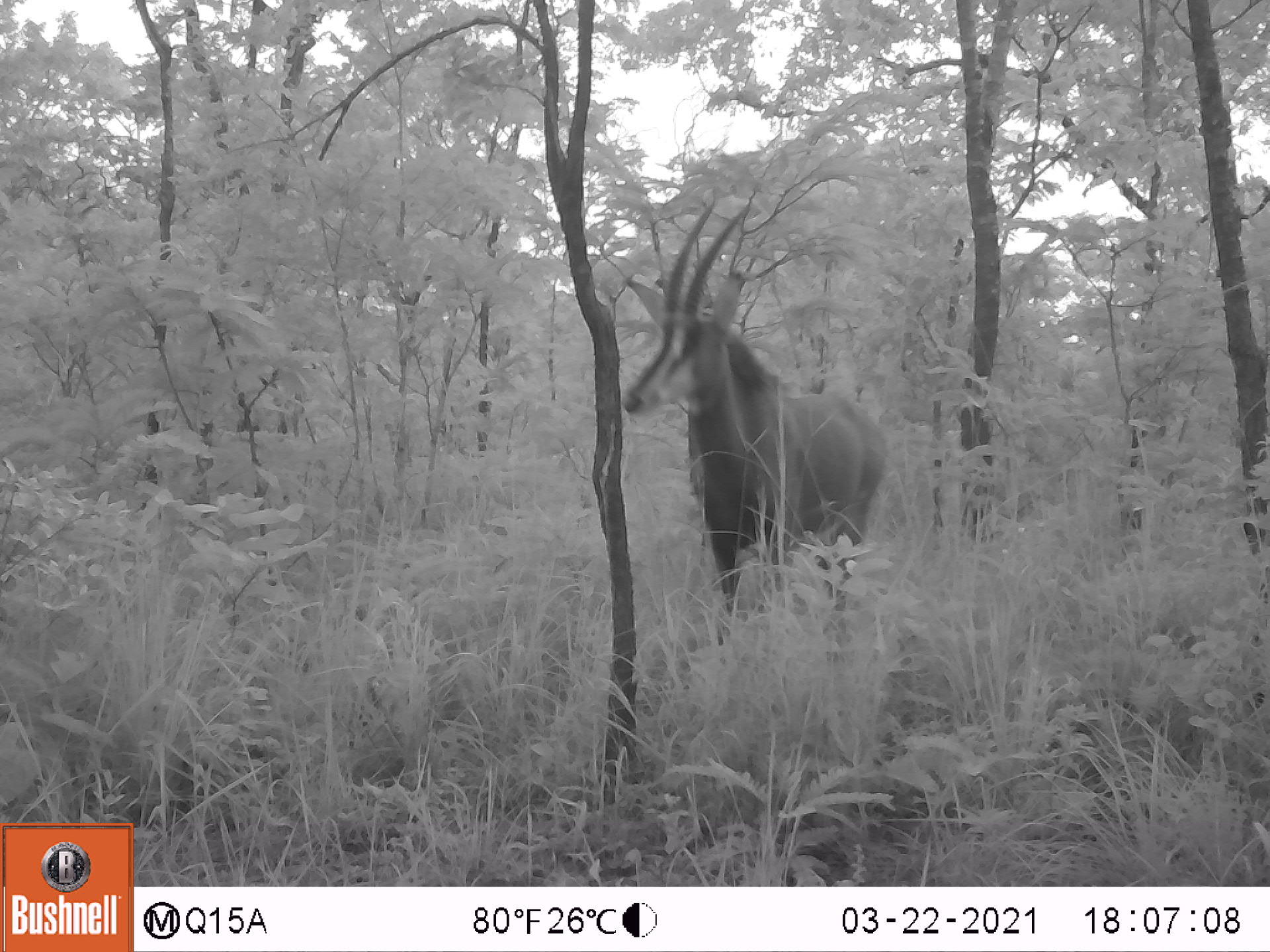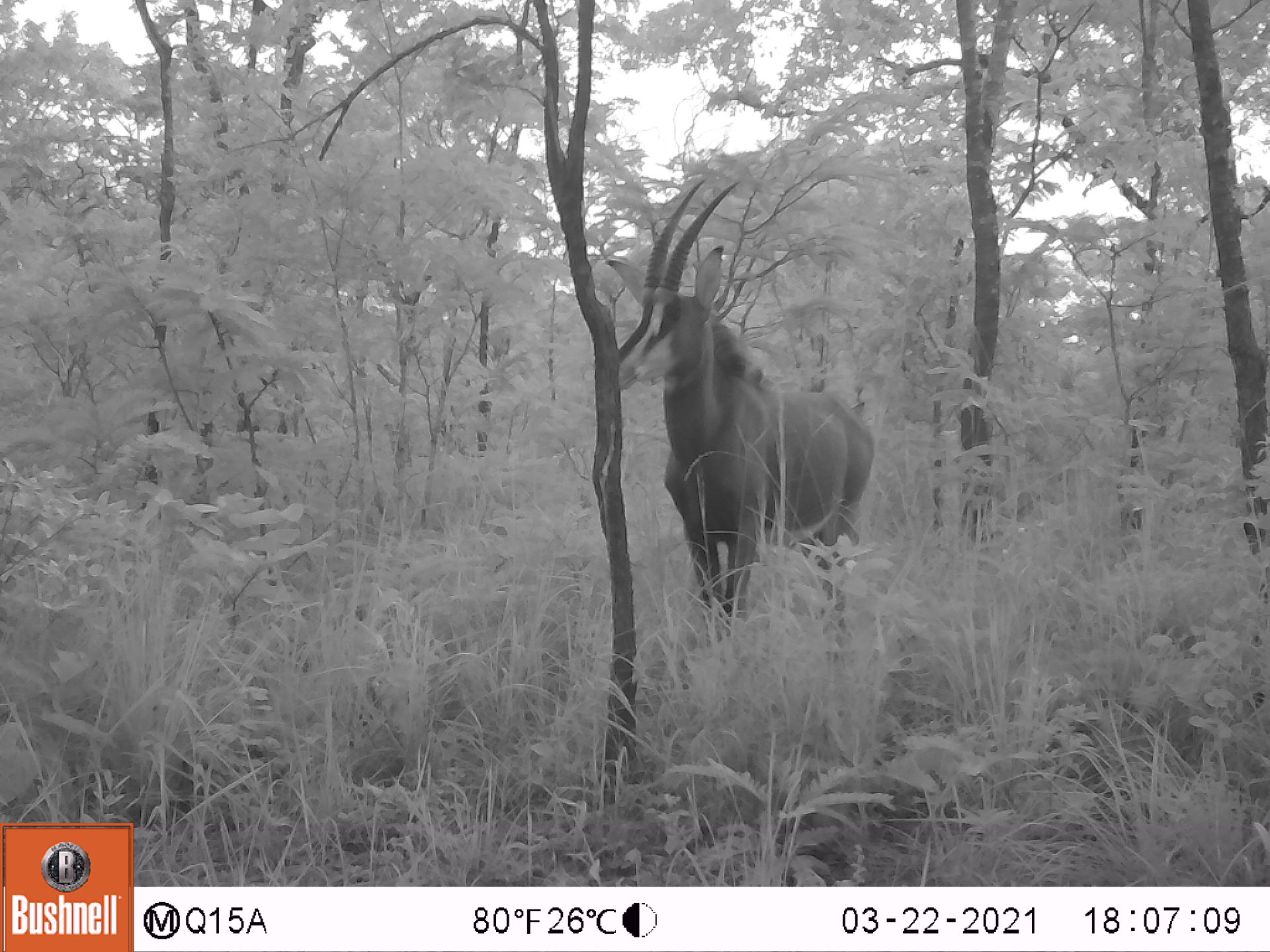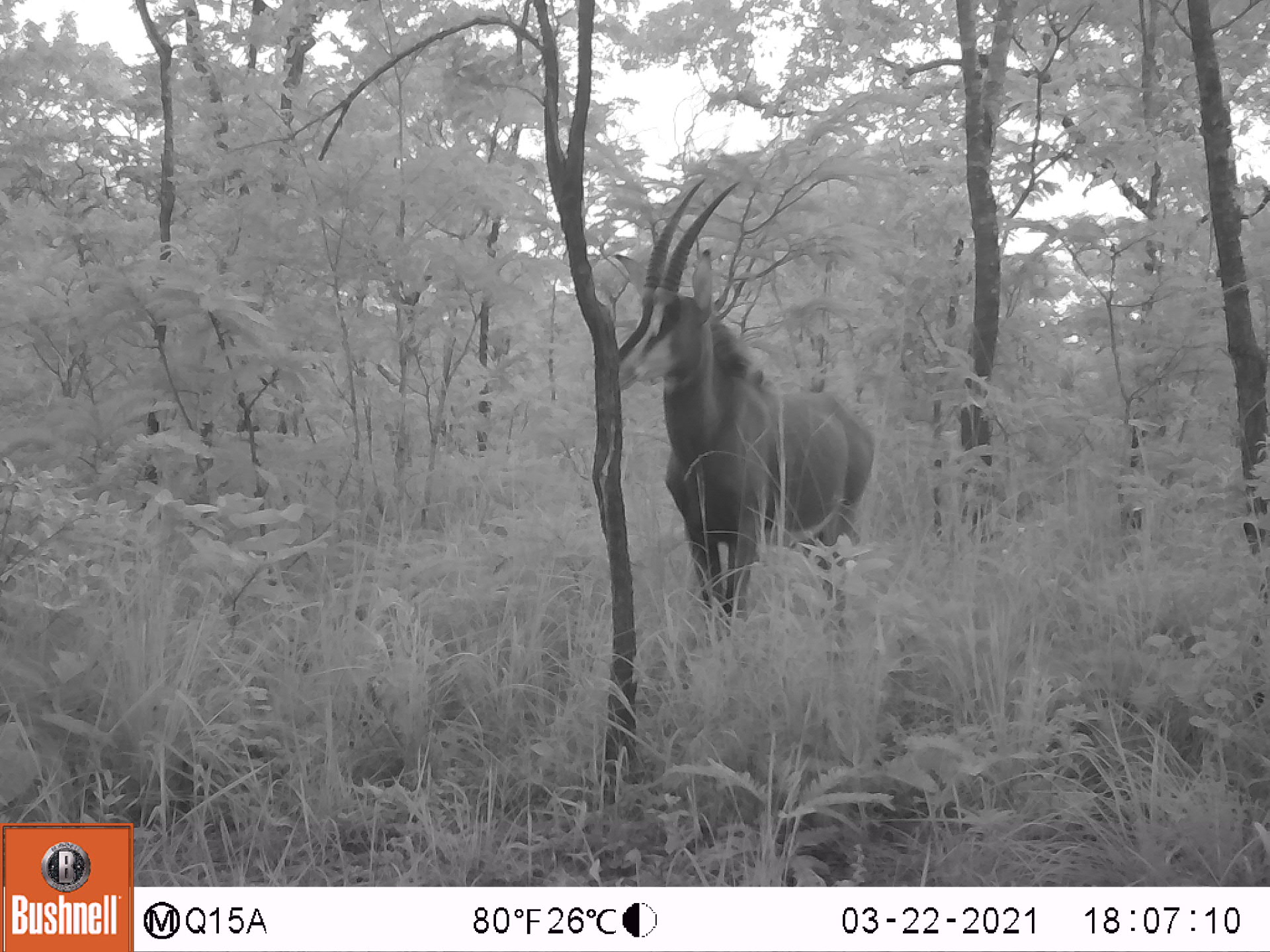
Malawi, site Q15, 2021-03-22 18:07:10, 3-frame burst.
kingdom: Animalia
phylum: Chordata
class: Mammalia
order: Artiodactyla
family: Bovidae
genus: Hippotragus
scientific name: Hippotragus niger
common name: sable antelope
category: sable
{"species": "sable (sable antelope) (Hippotragus niger)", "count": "1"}